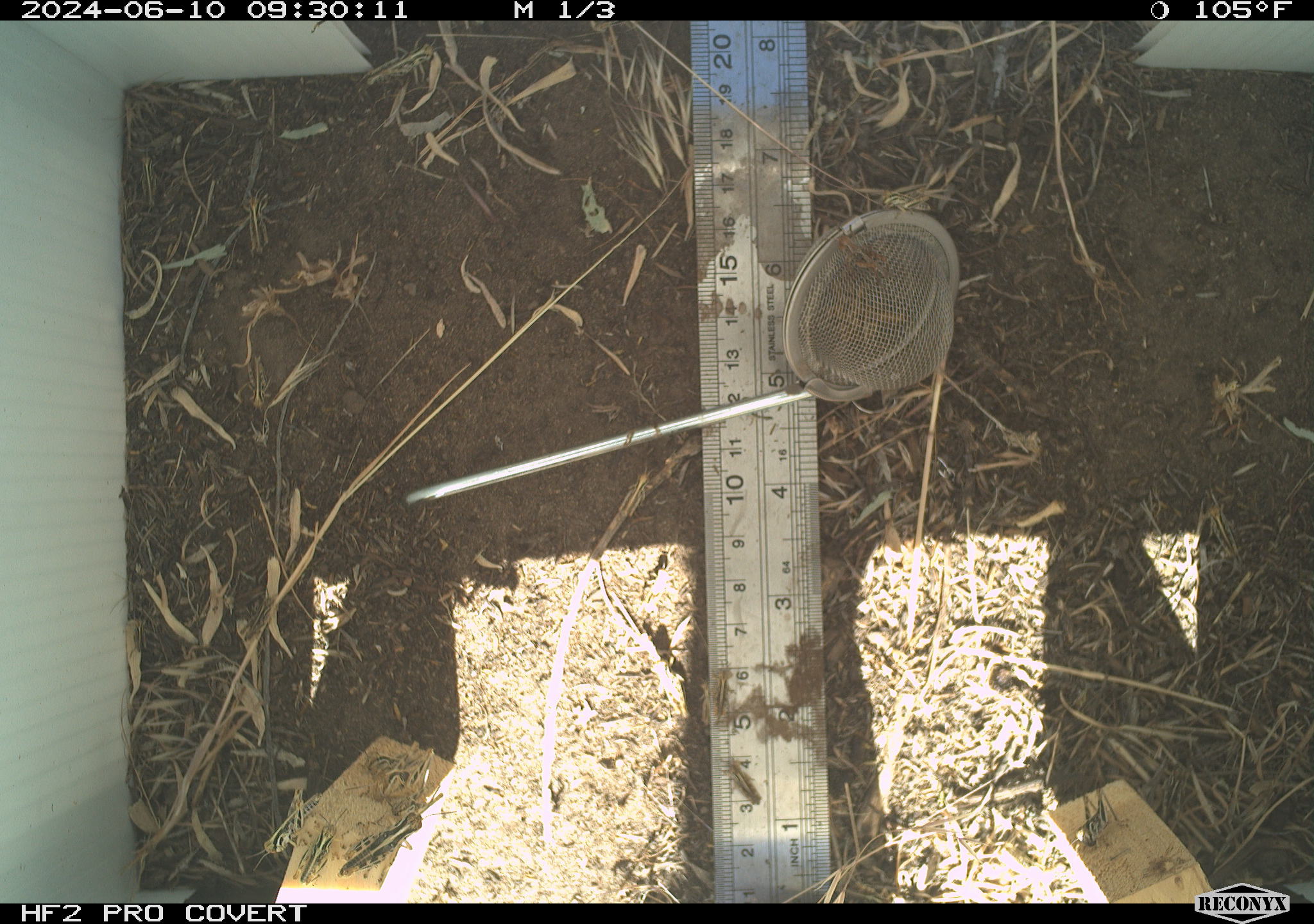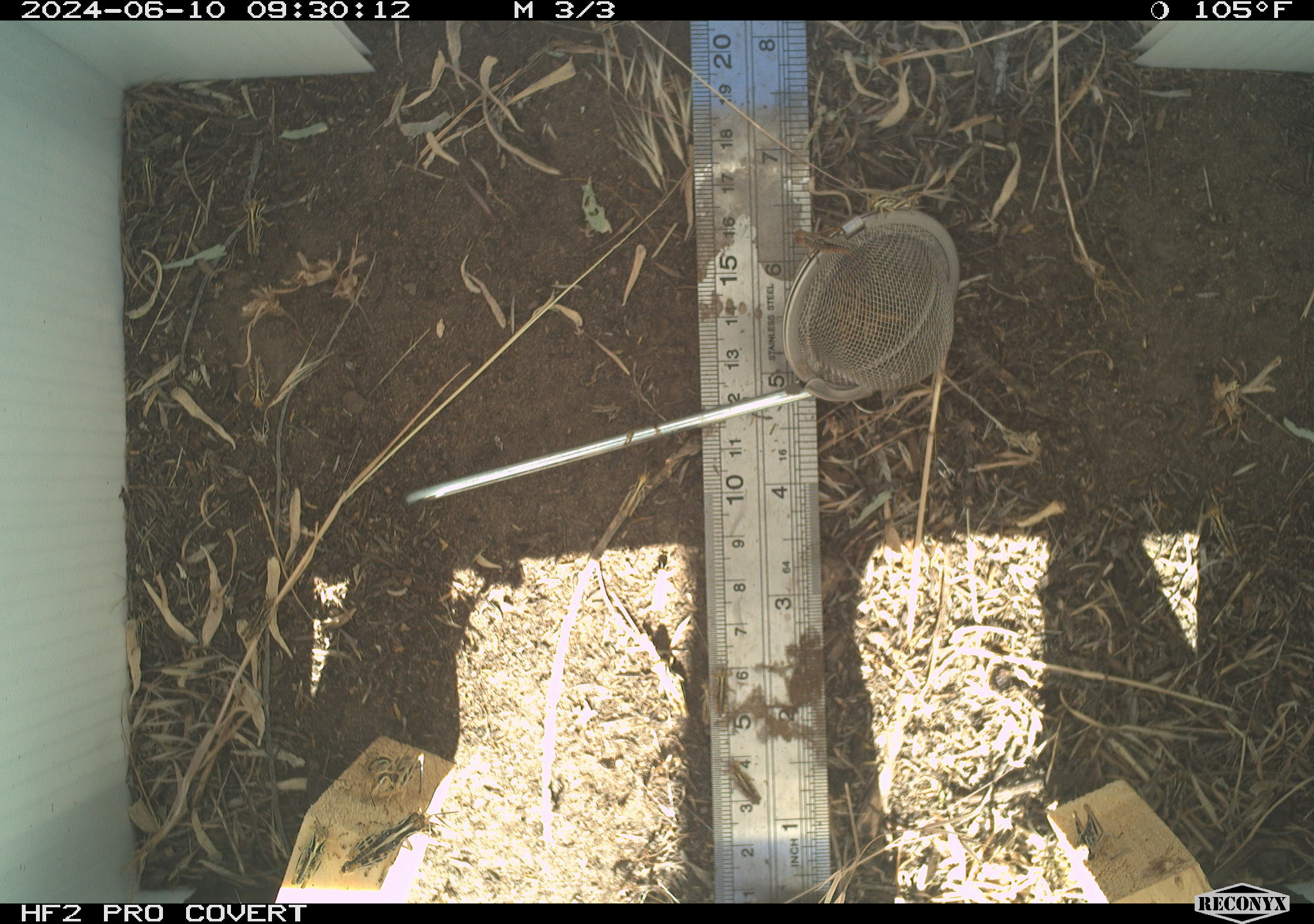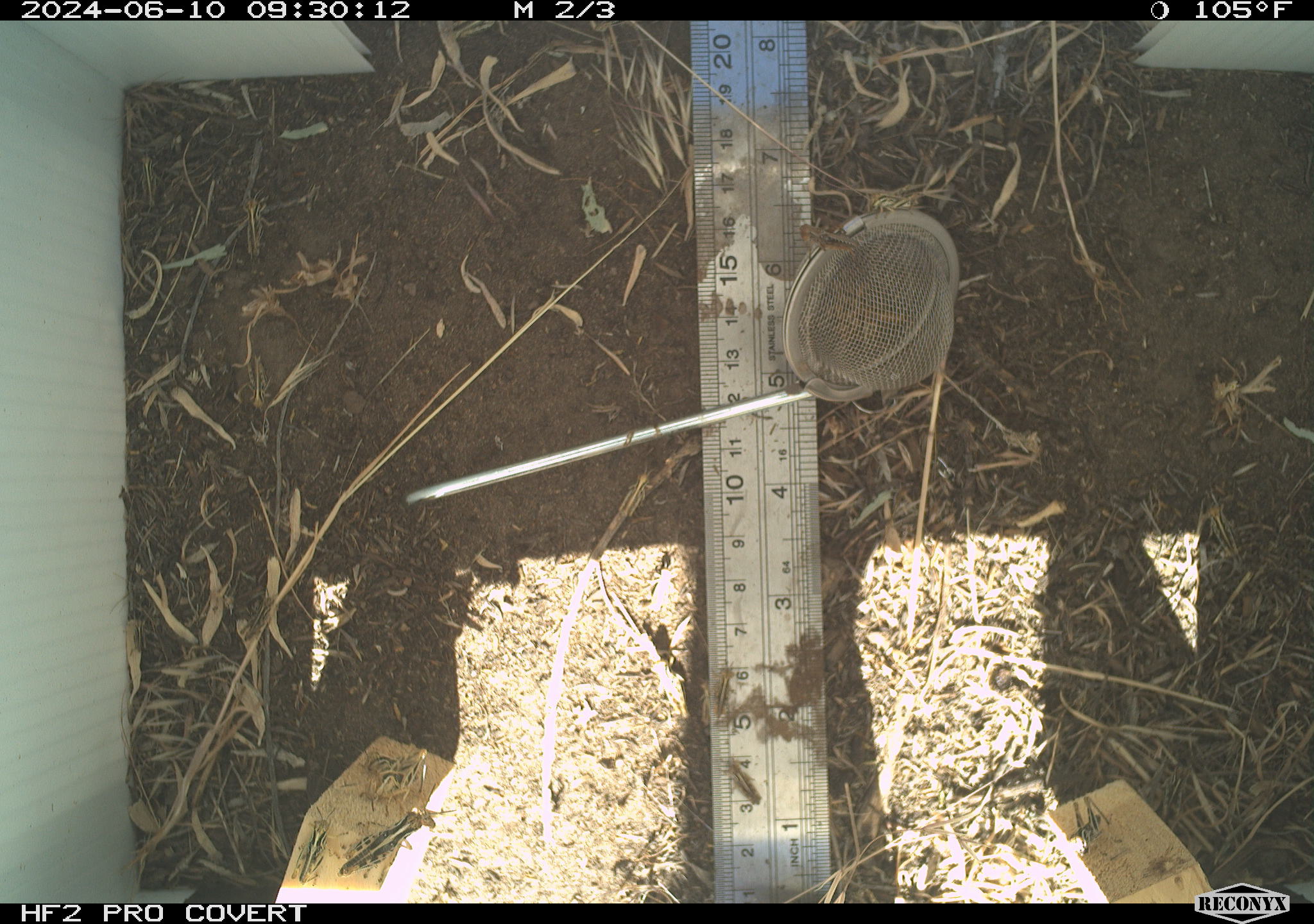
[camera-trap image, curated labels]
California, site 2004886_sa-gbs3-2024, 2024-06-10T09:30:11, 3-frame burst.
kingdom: Animalia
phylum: Arthropoda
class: Insecta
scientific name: Insecta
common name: insect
Insect (Insecta).